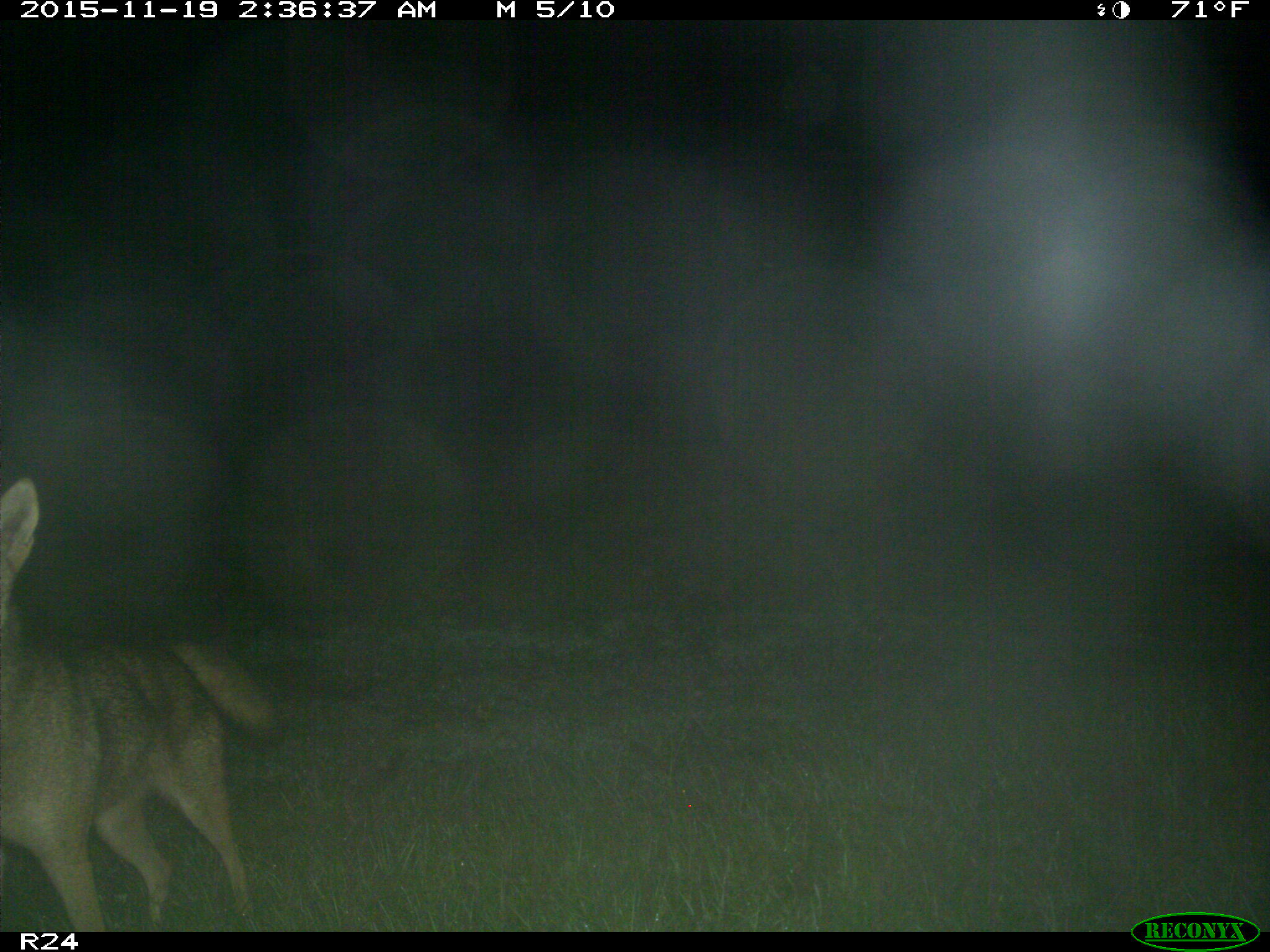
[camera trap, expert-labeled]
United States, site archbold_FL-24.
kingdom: Animalia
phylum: Chordata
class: Mammalia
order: Carnivora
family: Canidae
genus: Canis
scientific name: Canis latrans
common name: coyote